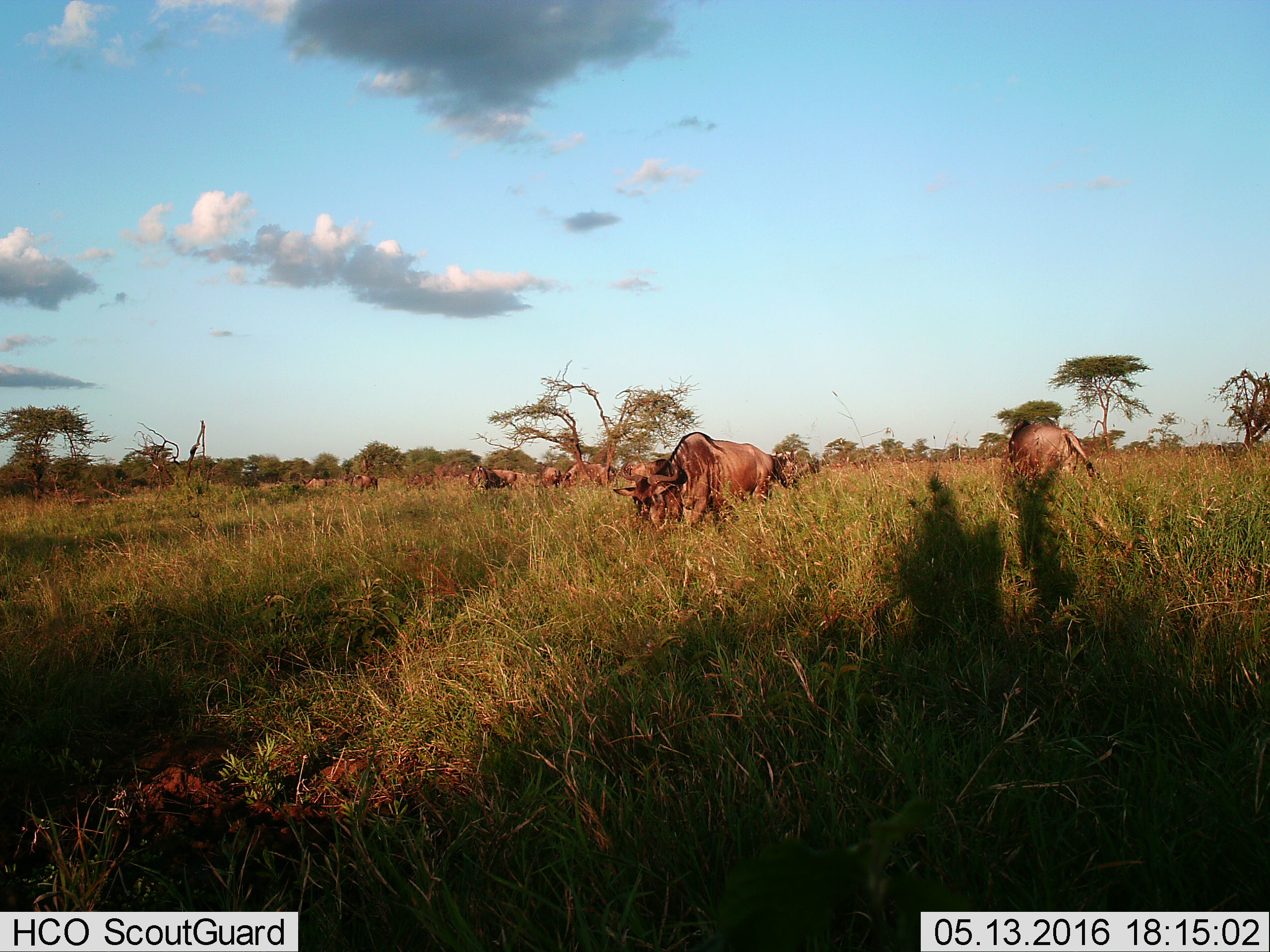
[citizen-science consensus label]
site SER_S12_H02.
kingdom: Animalia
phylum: Chordata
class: Mammalia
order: Artiodactyla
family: Bovidae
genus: Connochaetes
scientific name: Connochaetes taurinus taurinus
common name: blue wildebeest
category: wildebeestblue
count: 11-50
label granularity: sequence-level